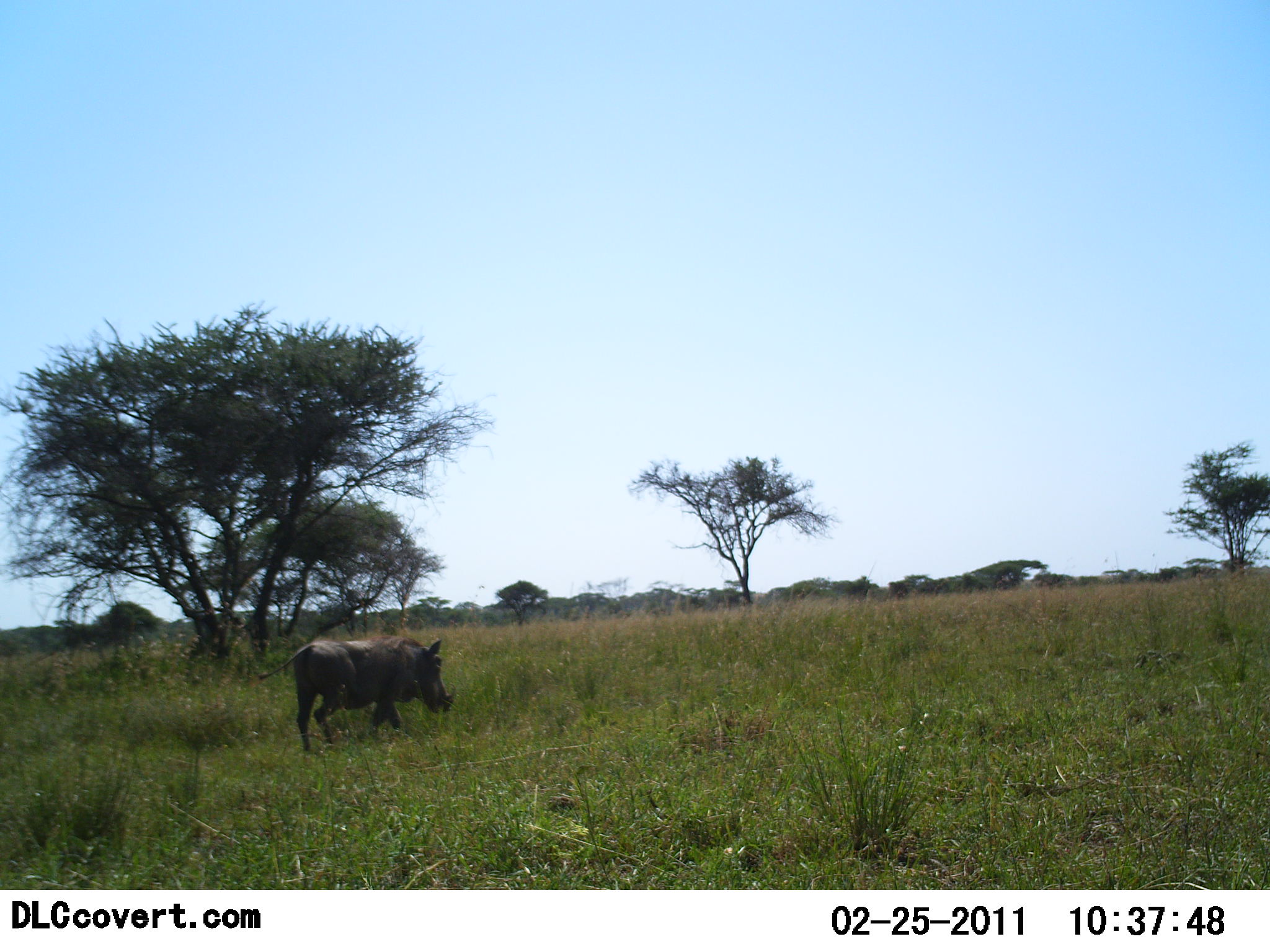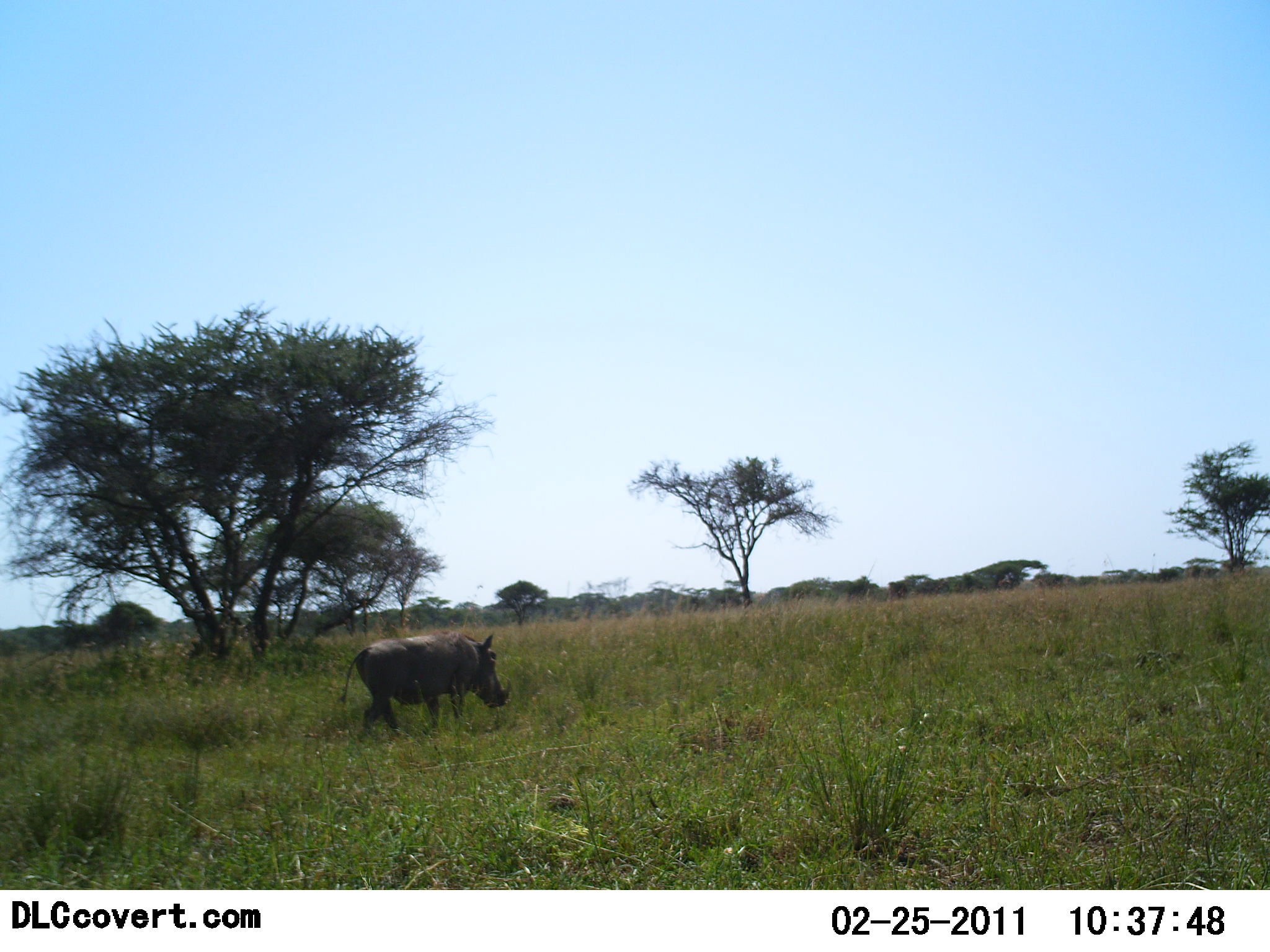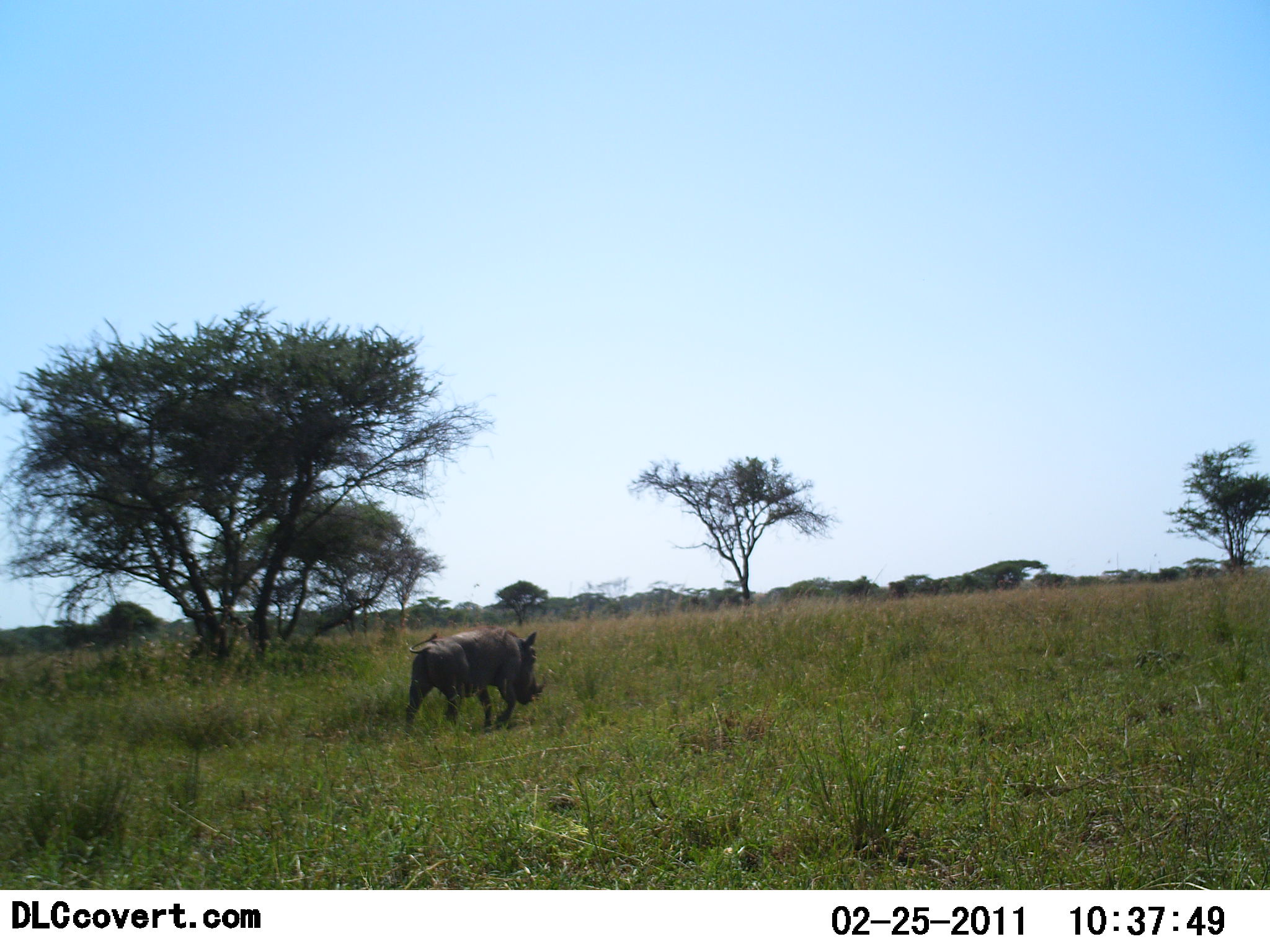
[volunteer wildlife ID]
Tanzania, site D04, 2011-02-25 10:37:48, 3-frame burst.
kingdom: Animalia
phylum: Chordata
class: Mammalia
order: Artiodactyla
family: Suidae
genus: Phacochoerus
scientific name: Phacochoerus africanus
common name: warthog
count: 1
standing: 0%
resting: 0%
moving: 100%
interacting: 0%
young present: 0%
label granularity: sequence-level